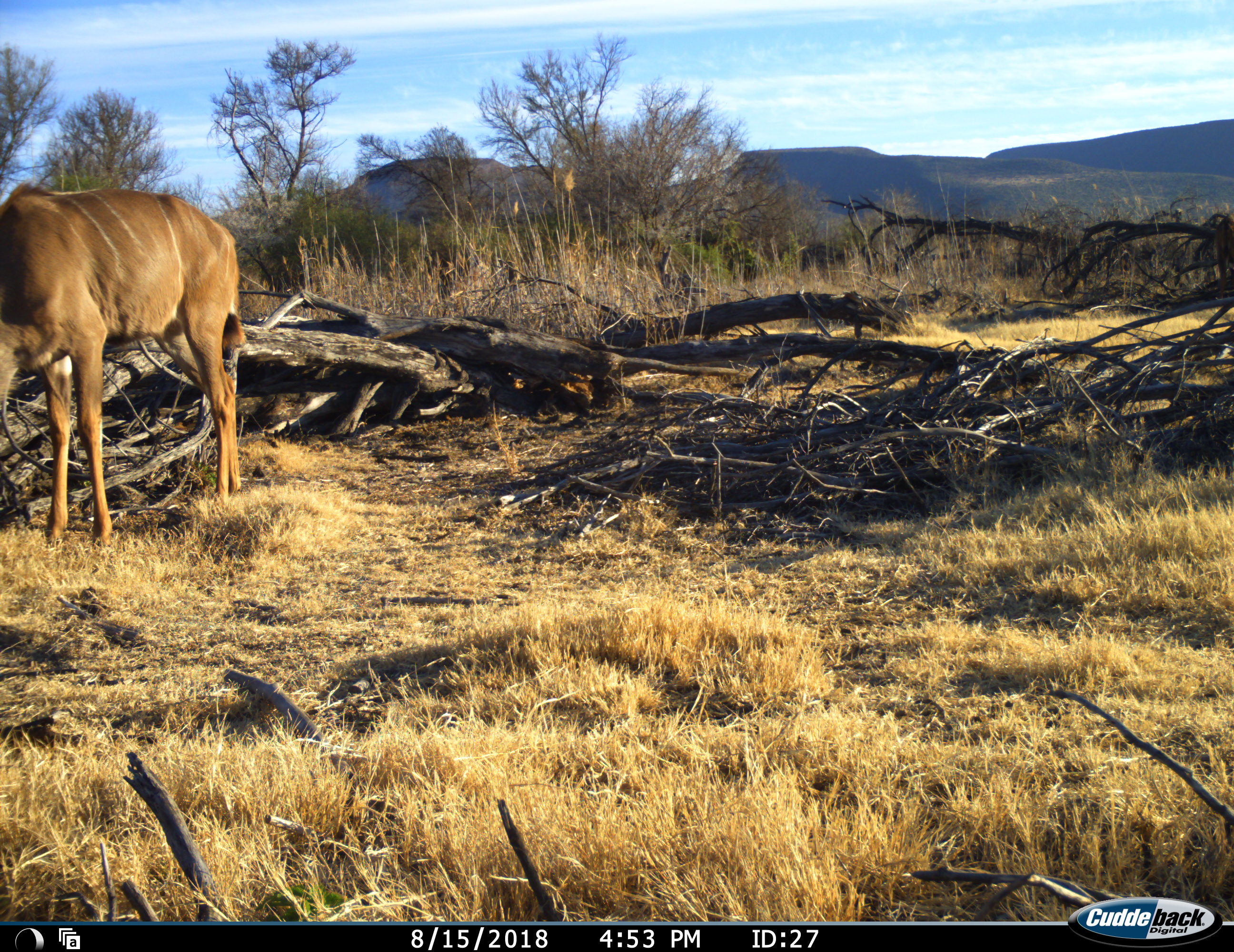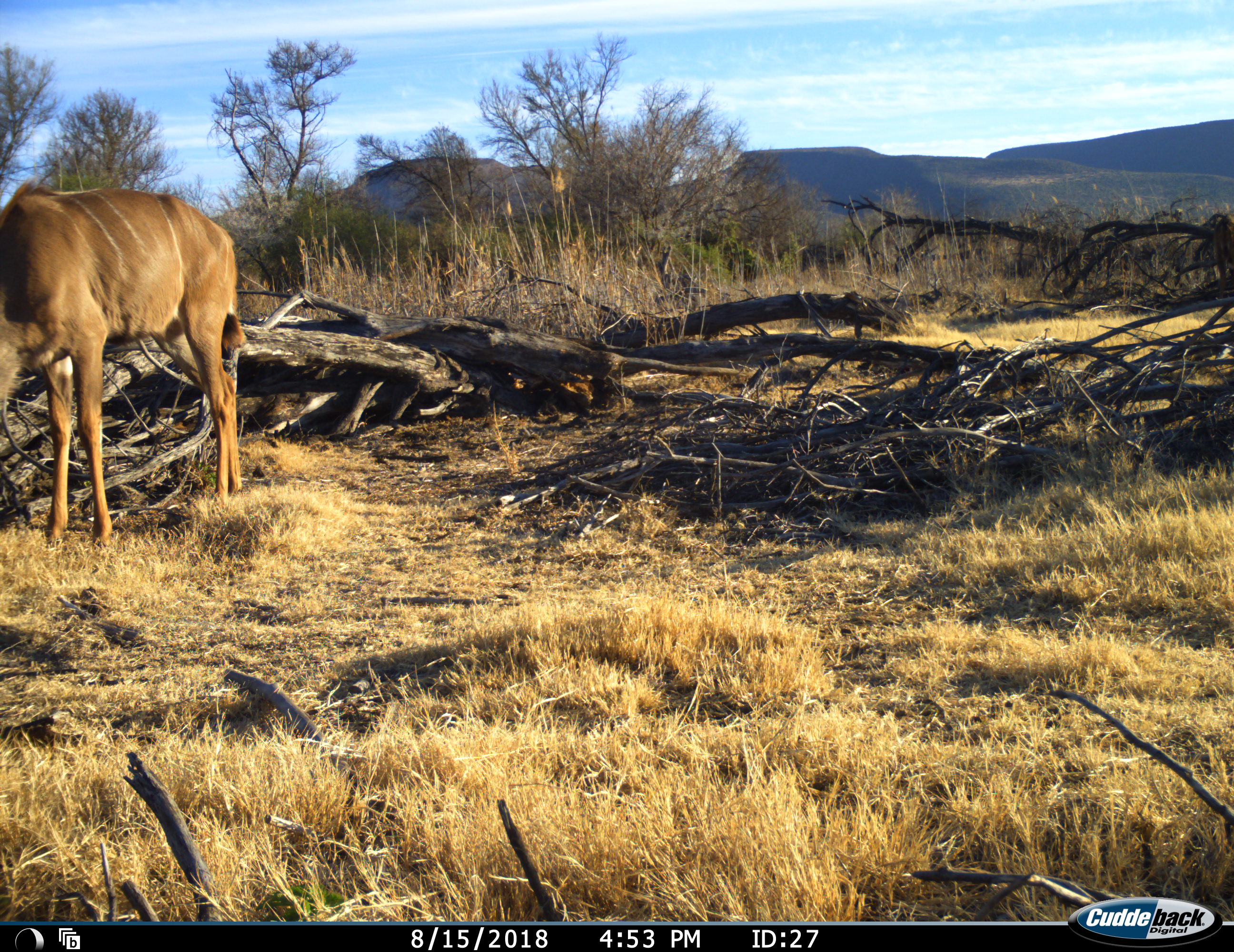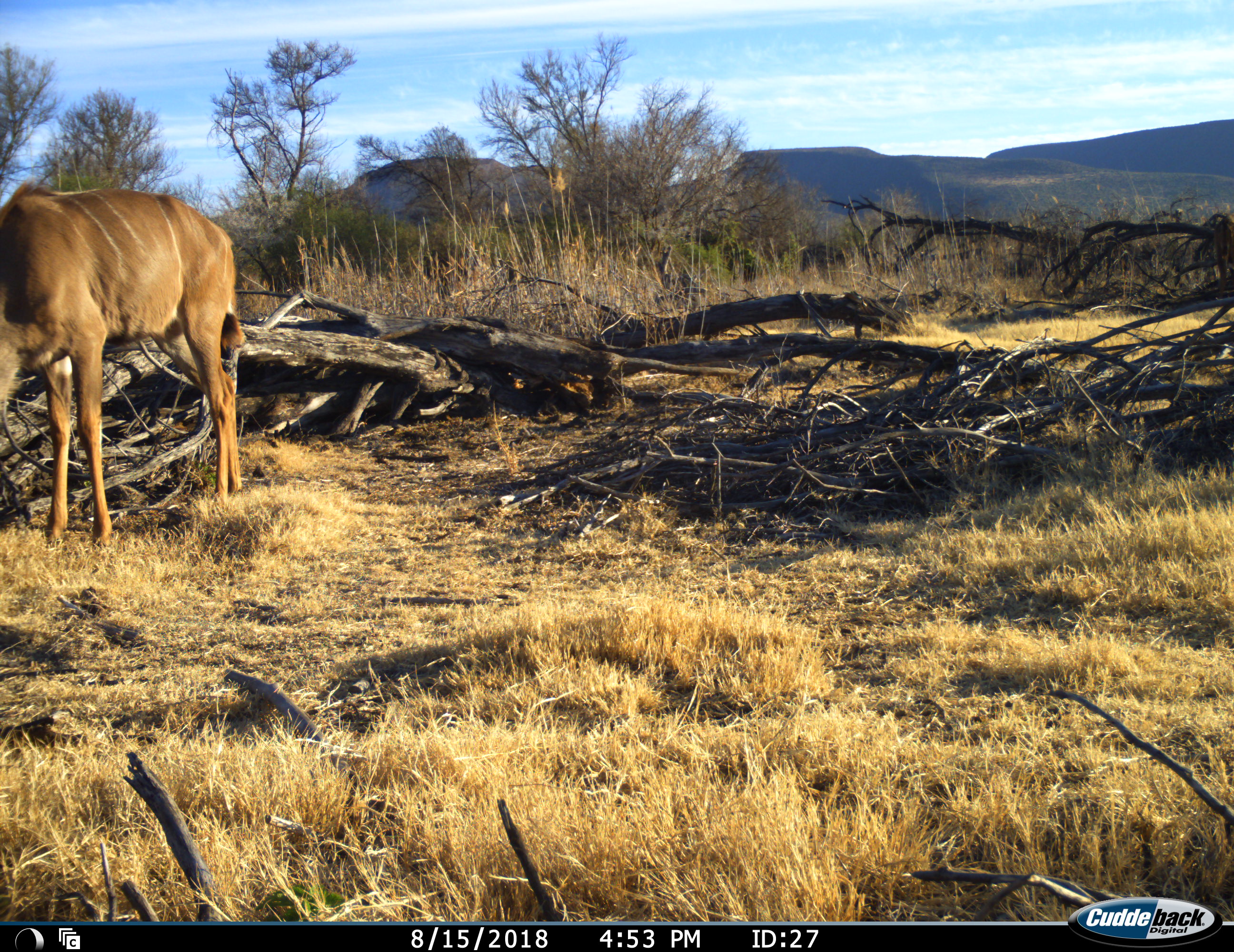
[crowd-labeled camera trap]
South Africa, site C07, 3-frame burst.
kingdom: Animalia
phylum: Chordata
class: Mammalia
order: Artiodactyla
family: Bovidae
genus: Tragelaphus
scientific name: Tragelaphus strepsiceros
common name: greater kudu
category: kudu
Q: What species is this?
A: Kudu (greater kudu) (Tragelaphus strepsiceros).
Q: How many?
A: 1.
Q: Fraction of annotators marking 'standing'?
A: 44%.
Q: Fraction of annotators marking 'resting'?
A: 0%.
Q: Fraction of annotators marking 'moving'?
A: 0%.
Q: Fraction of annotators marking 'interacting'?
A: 0%.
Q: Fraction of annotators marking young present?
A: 0%.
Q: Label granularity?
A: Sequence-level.